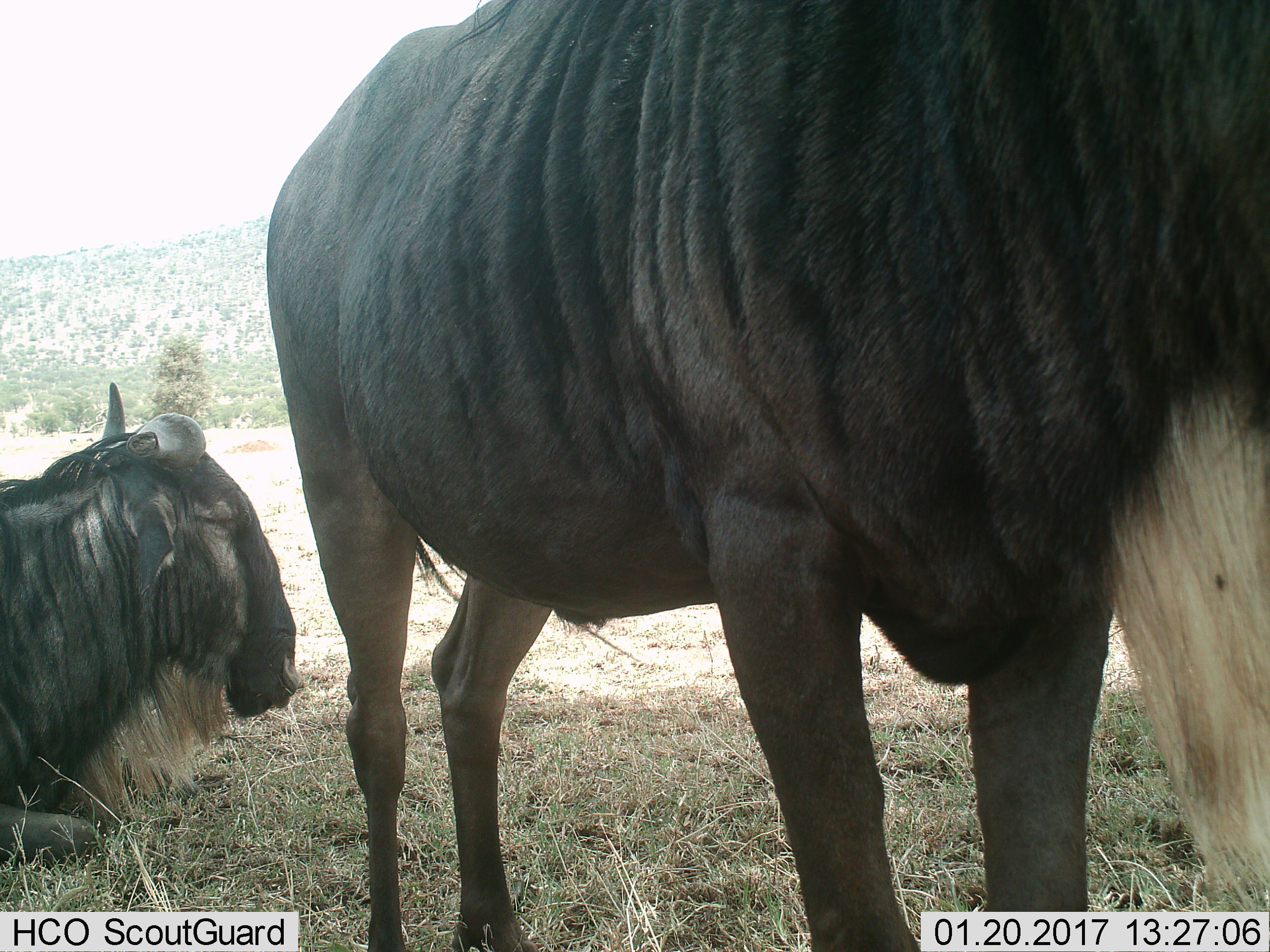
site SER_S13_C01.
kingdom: Animalia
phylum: Chordata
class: Mammalia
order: Artiodactyla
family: Bovidae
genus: Connochaetes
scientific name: Connochaetes taurinus taurinus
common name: blue wildebeest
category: wildebeestblue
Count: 2.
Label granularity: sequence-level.